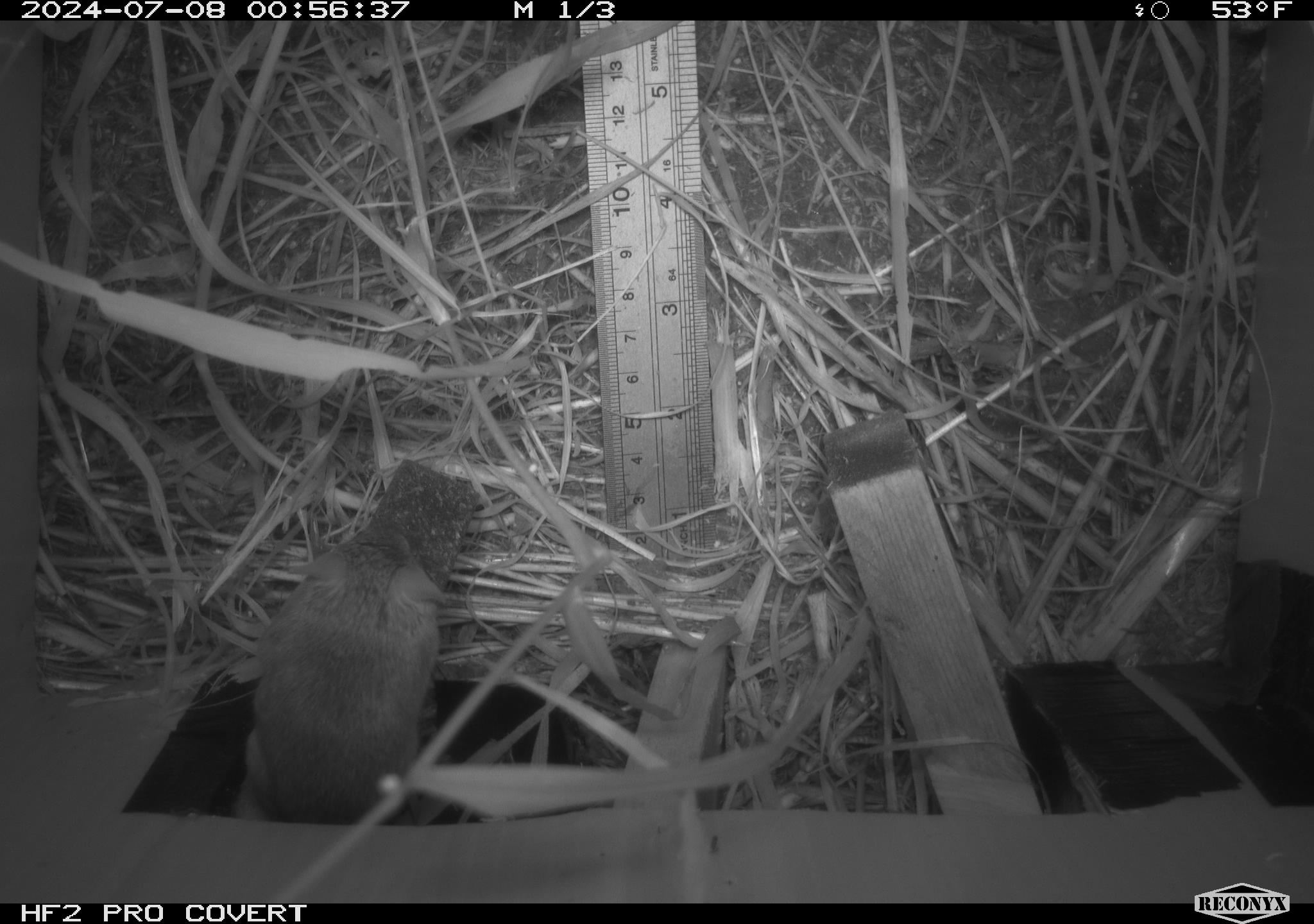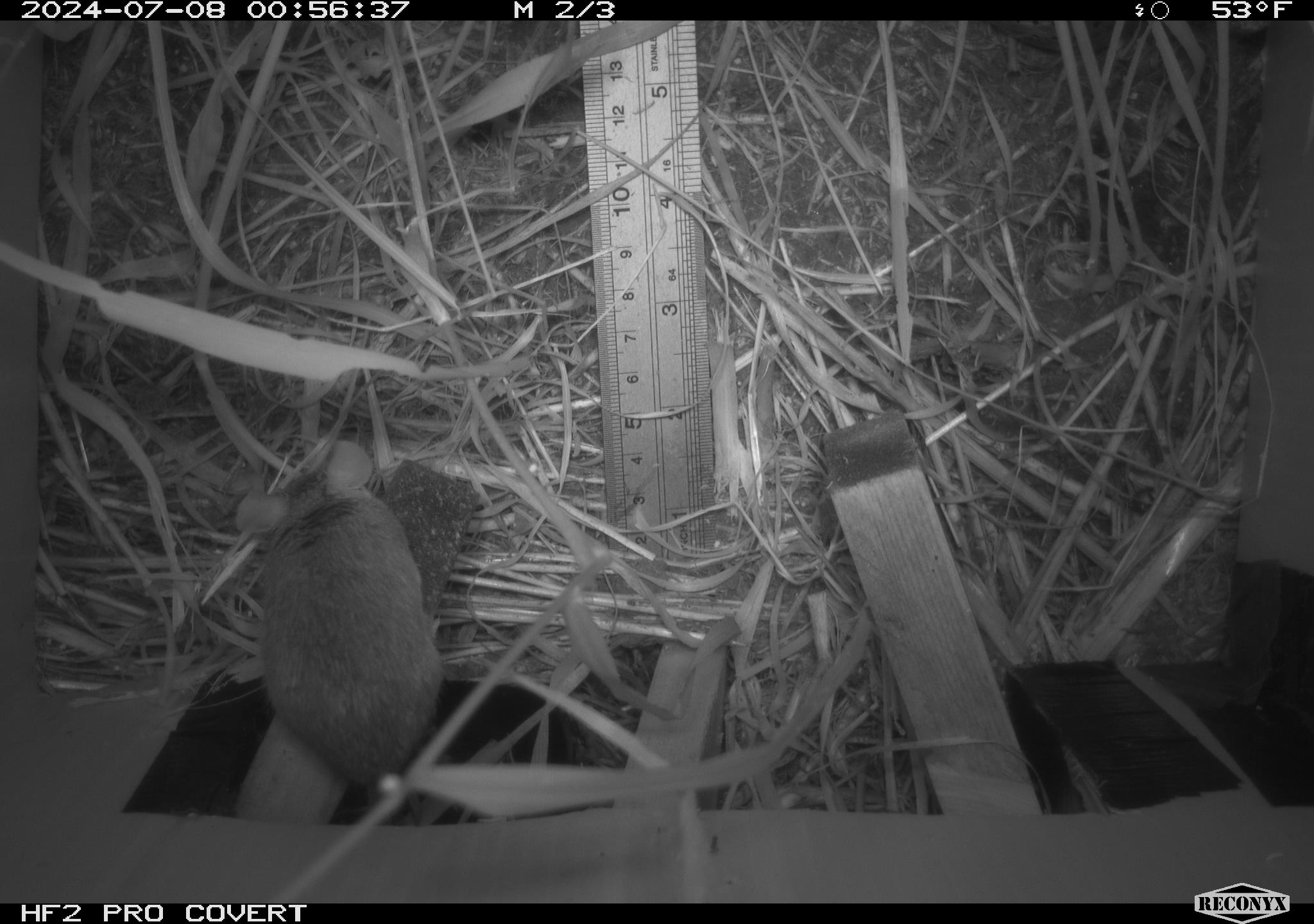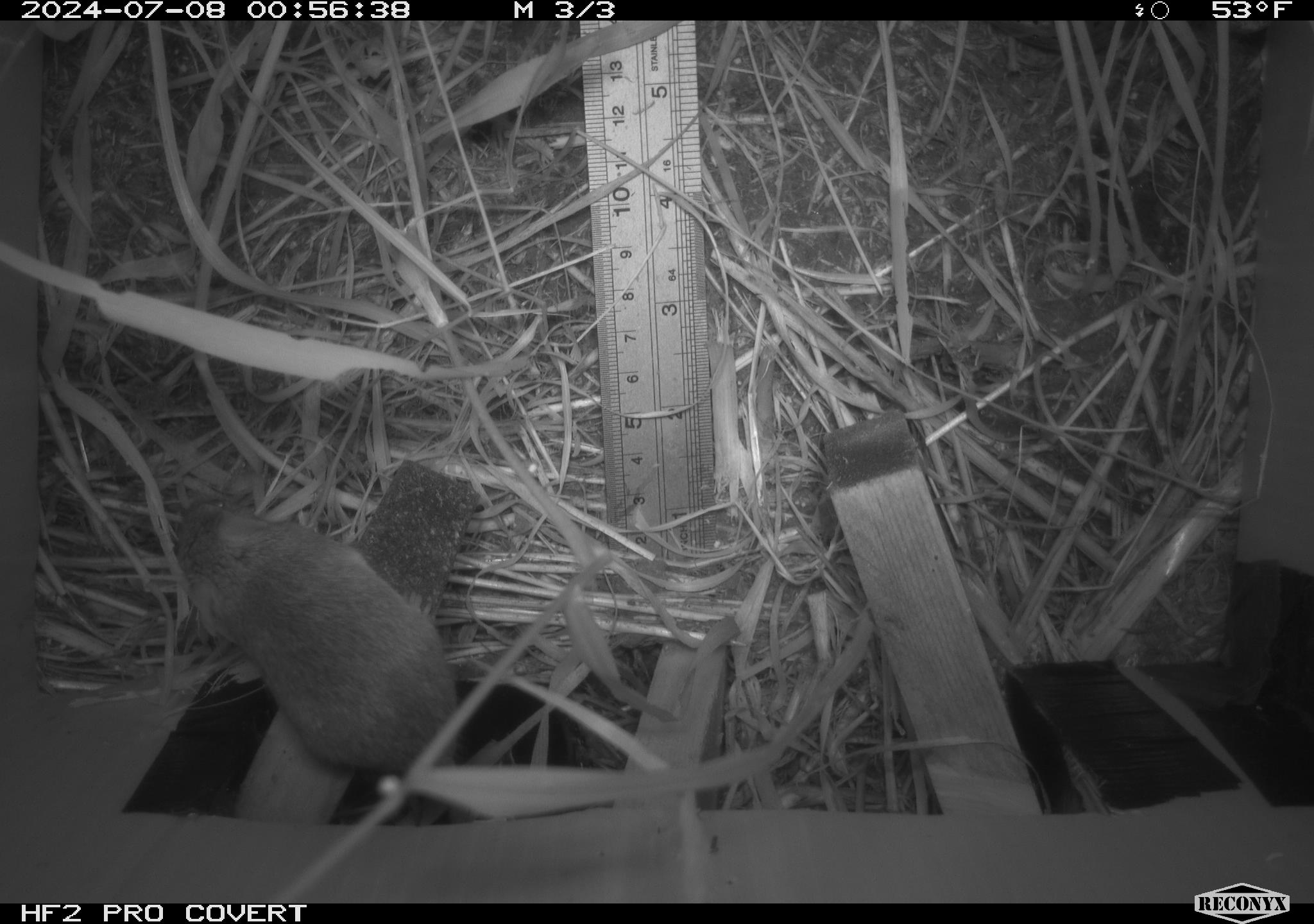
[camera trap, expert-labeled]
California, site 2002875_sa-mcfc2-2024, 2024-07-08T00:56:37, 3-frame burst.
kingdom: Animalia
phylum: Chordata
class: Mammalia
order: Rodentia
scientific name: Rodentia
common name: rodent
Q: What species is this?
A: Rodent (Rodentia).